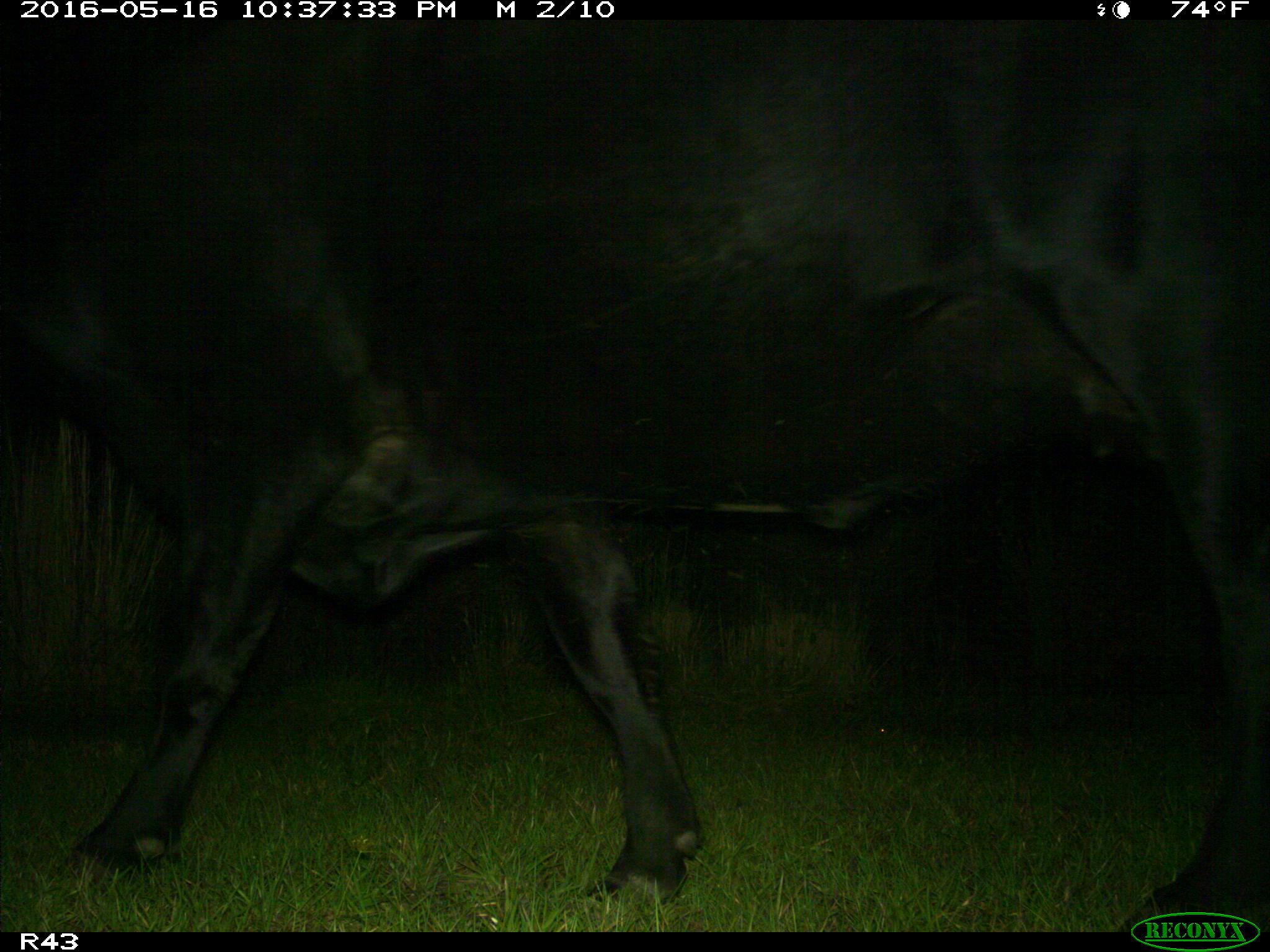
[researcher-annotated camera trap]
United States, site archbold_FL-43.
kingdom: Animalia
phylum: Chordata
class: Mammalia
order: Artiodactyla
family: Bovidae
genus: Bos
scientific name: Bos taurus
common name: domestic cow